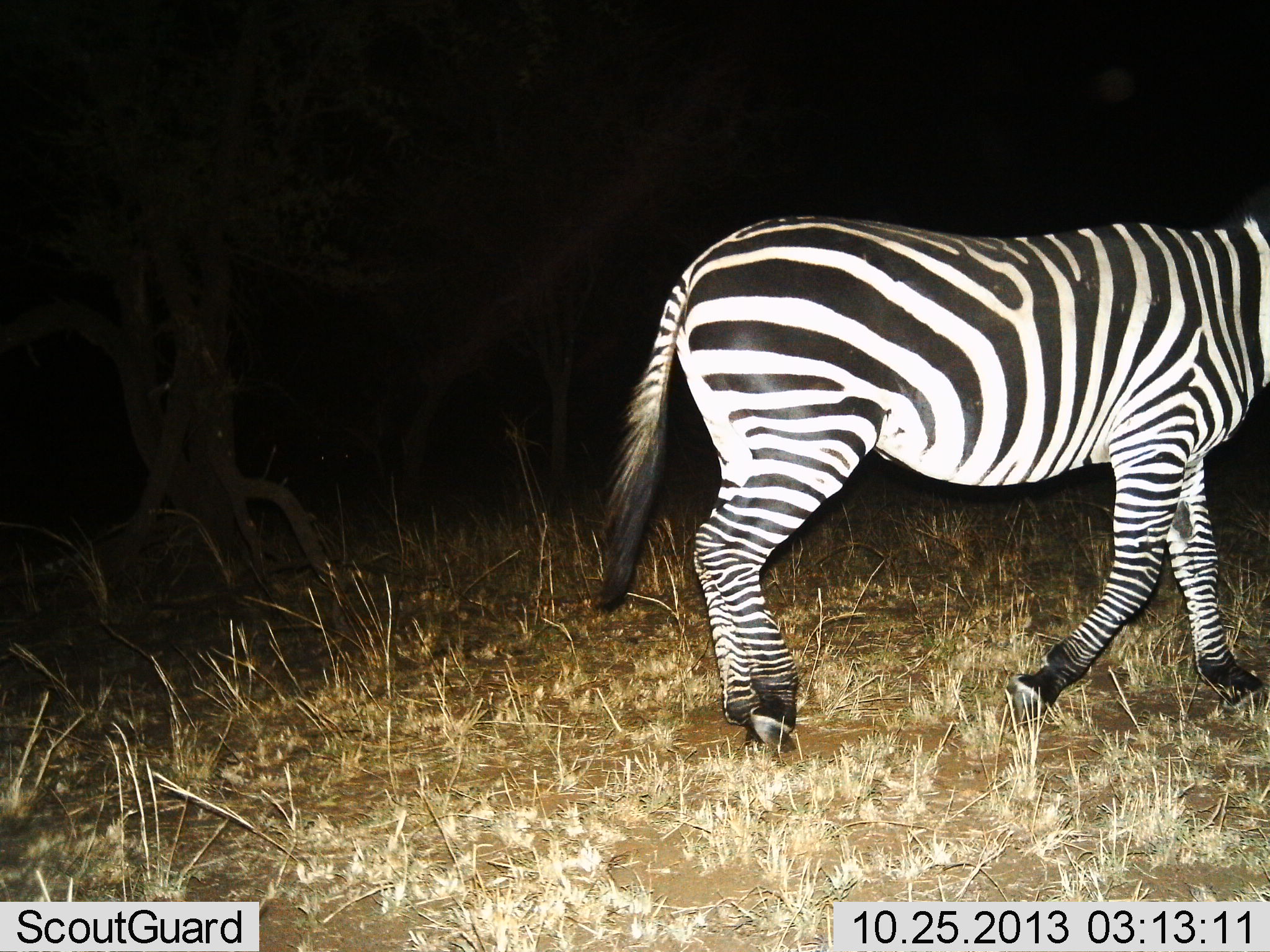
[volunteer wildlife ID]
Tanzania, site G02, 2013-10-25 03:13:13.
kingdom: Animalia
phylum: Chordata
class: Mammalia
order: Perissodactyla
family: Equidae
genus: Equus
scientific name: Equus quagga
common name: plains zebra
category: zebra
Zebra (plains zebra) (Equus quagga), count 1. Behavior (volunteer vote fractions): standing 5%, resting 3%, moving 92%, interacting 0%. Young present (vote fraction): 0%. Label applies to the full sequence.